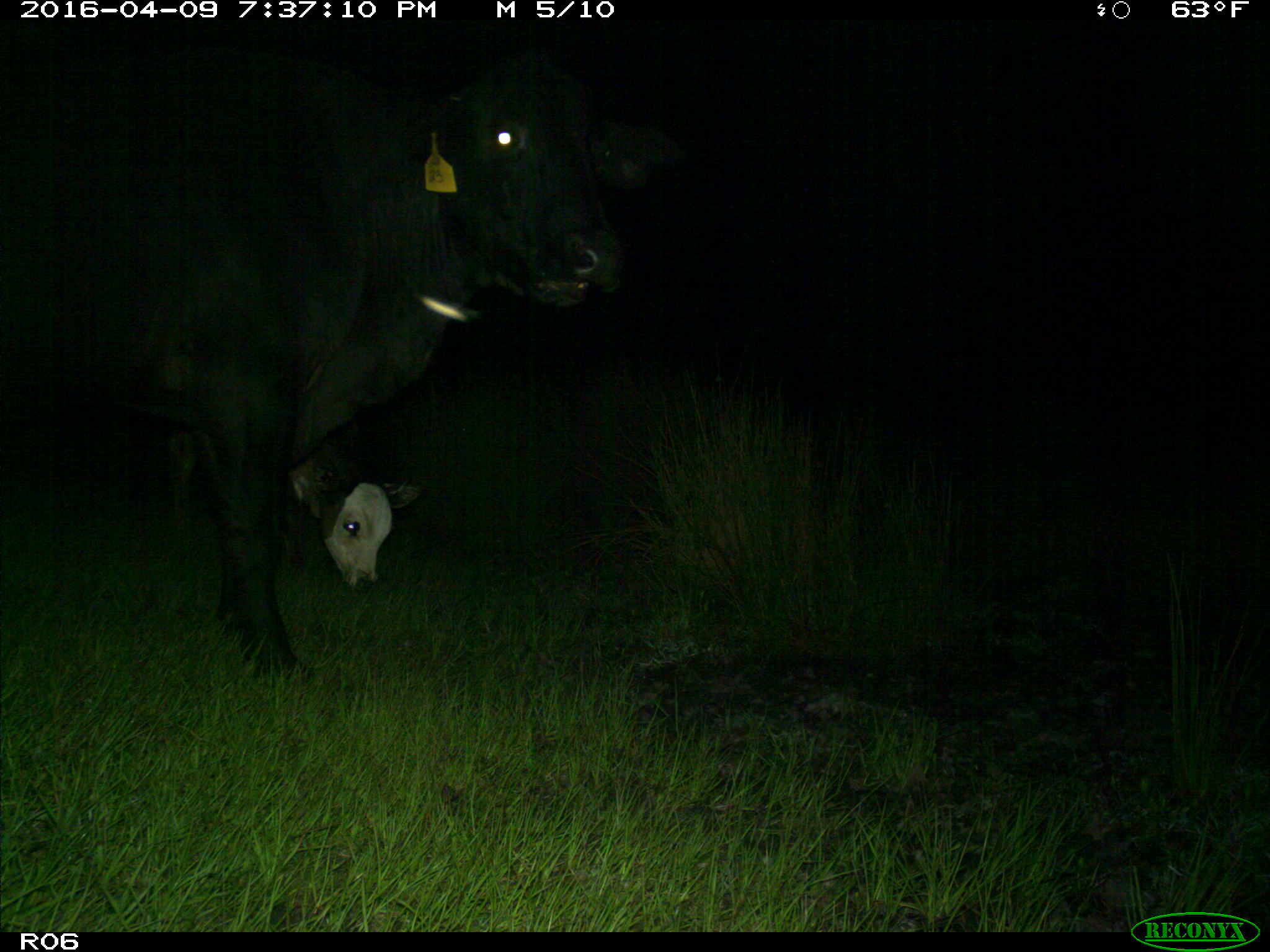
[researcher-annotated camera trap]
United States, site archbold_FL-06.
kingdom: Animalia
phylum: Chordata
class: Mammalia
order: Artiodactyla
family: Bovidae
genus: Bos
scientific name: Bos taurus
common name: domestic cow